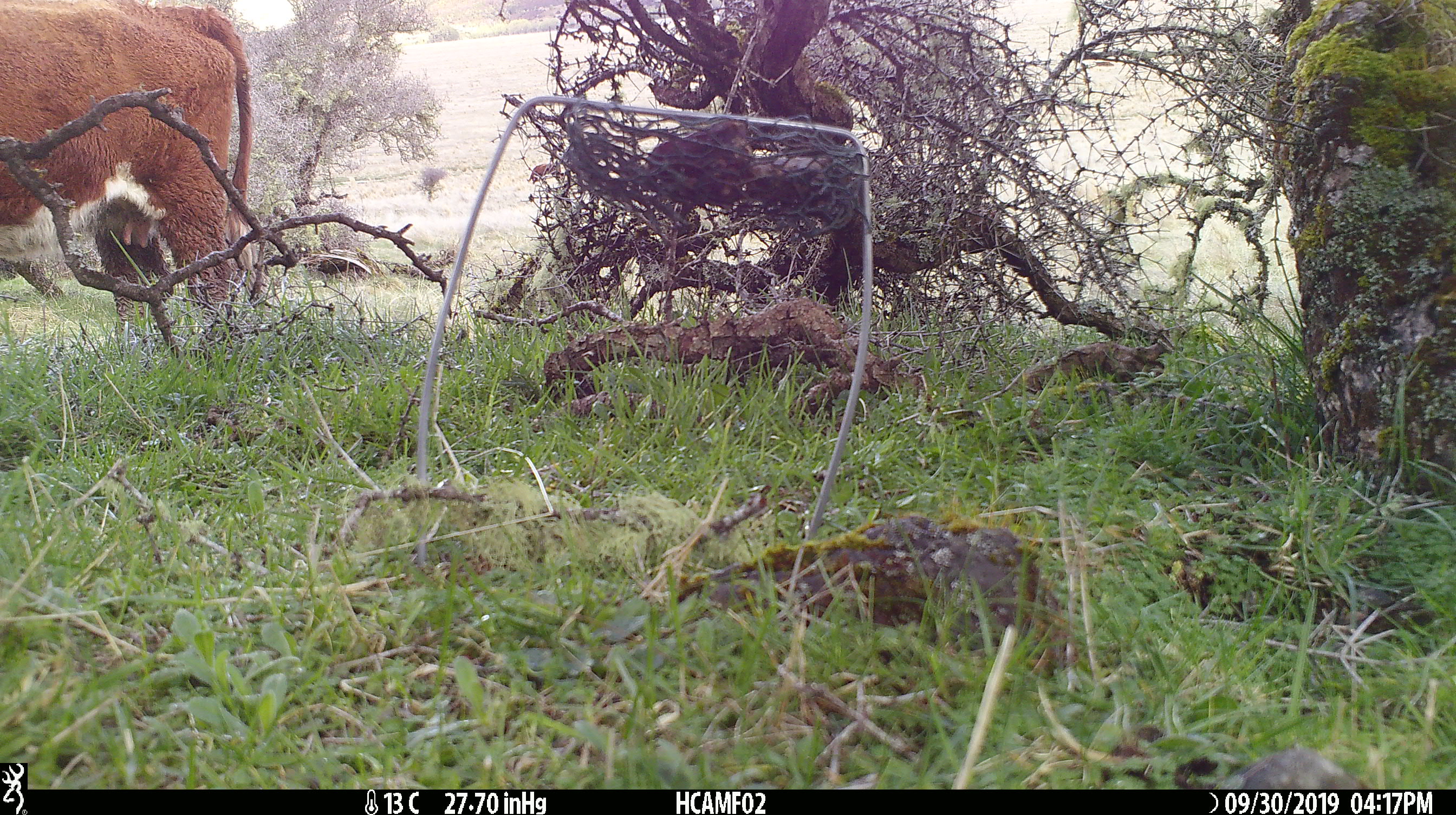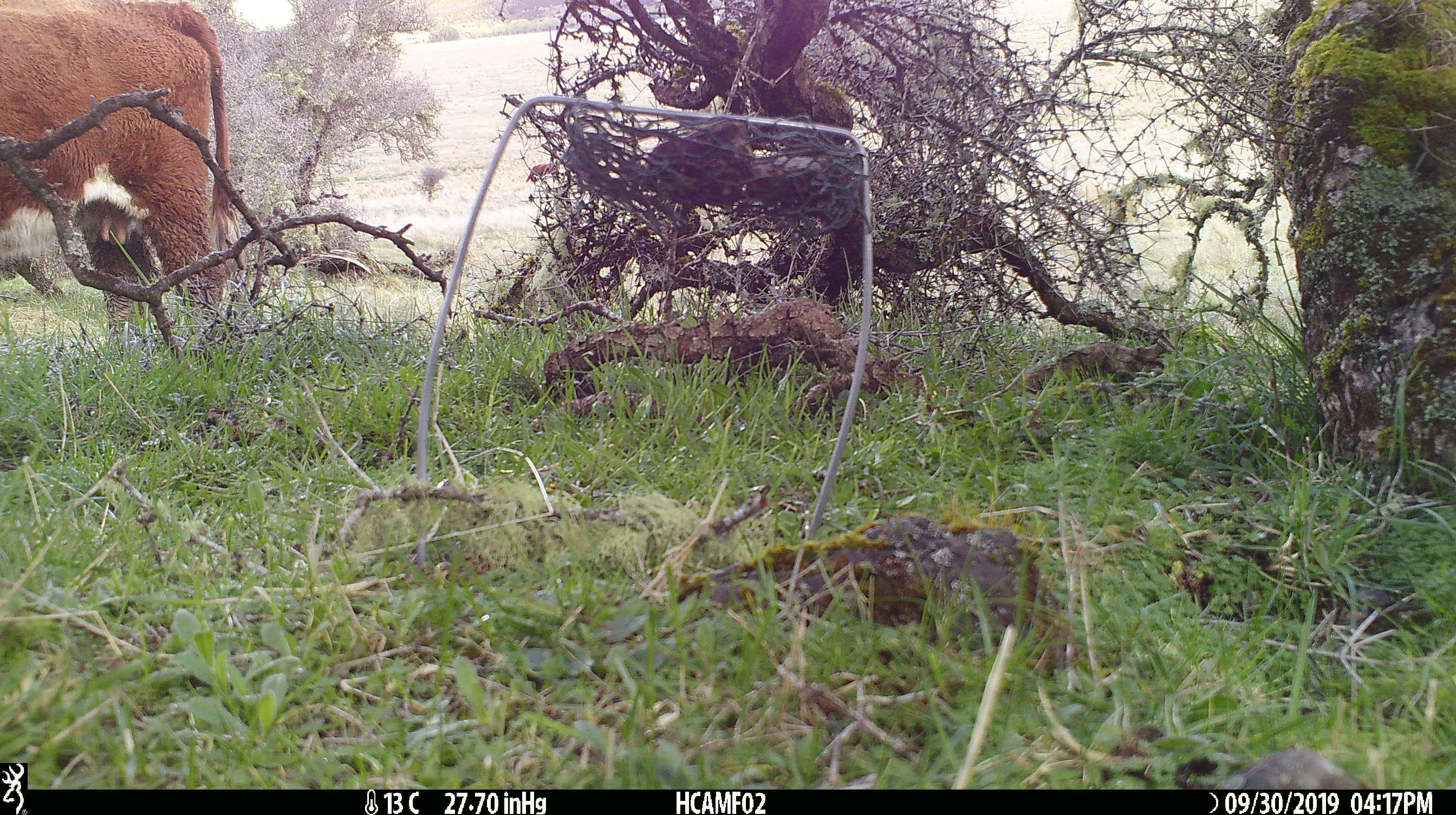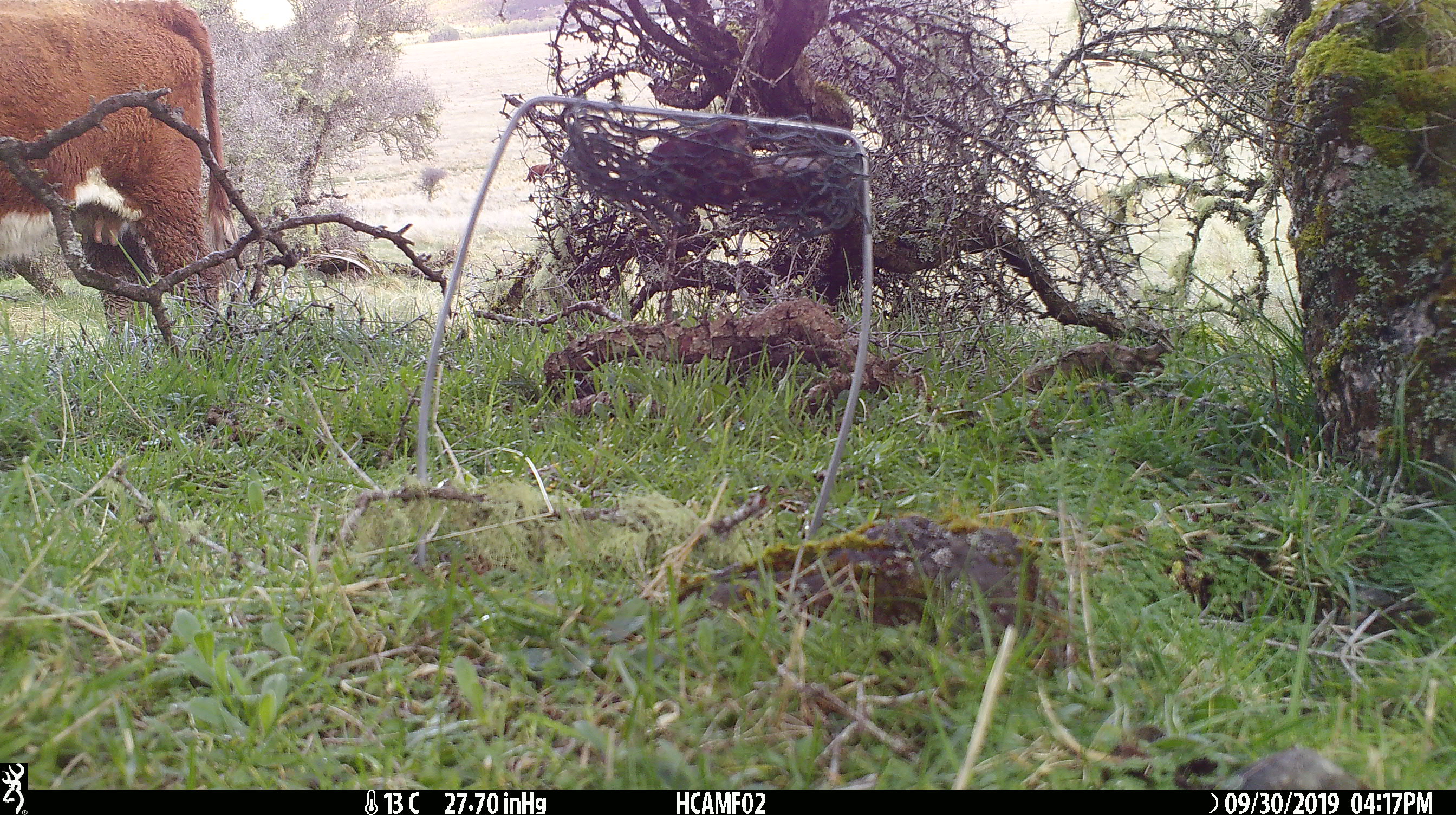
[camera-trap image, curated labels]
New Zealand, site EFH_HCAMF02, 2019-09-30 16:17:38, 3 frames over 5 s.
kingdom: Animalia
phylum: Chordata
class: Mammalia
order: Artiodactyla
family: Bovidae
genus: Bos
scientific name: Bos taurus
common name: domestic cow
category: cow